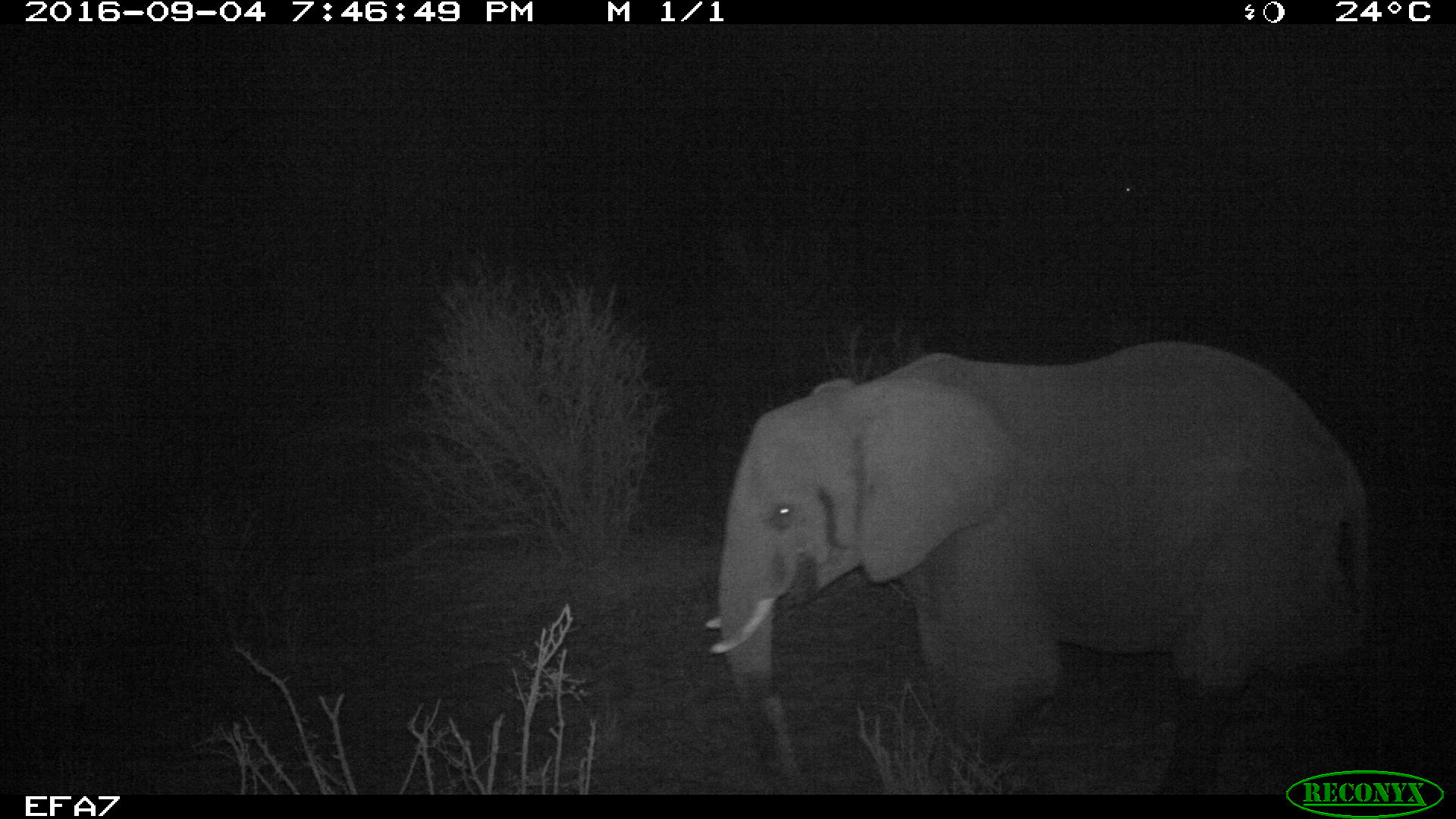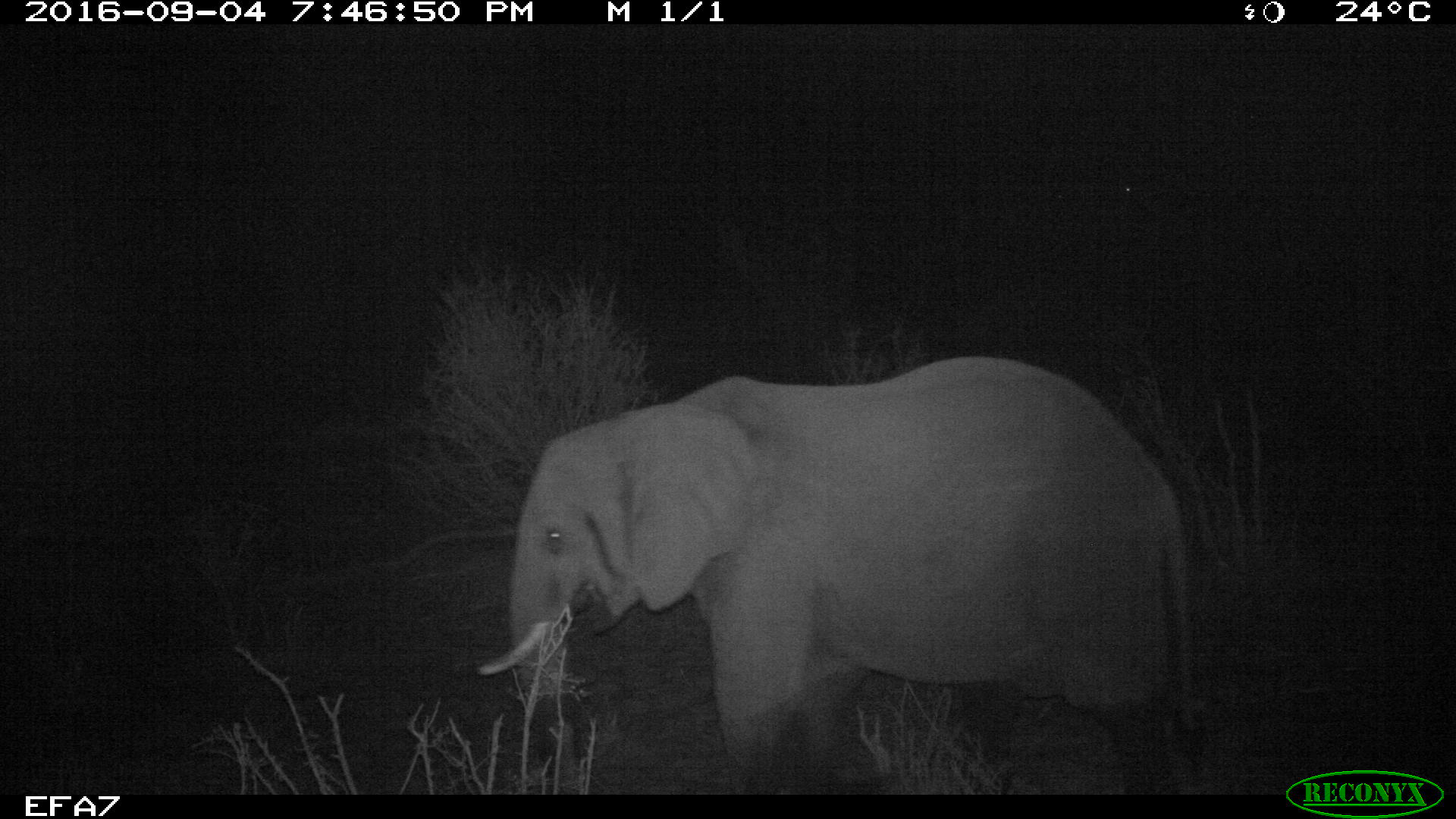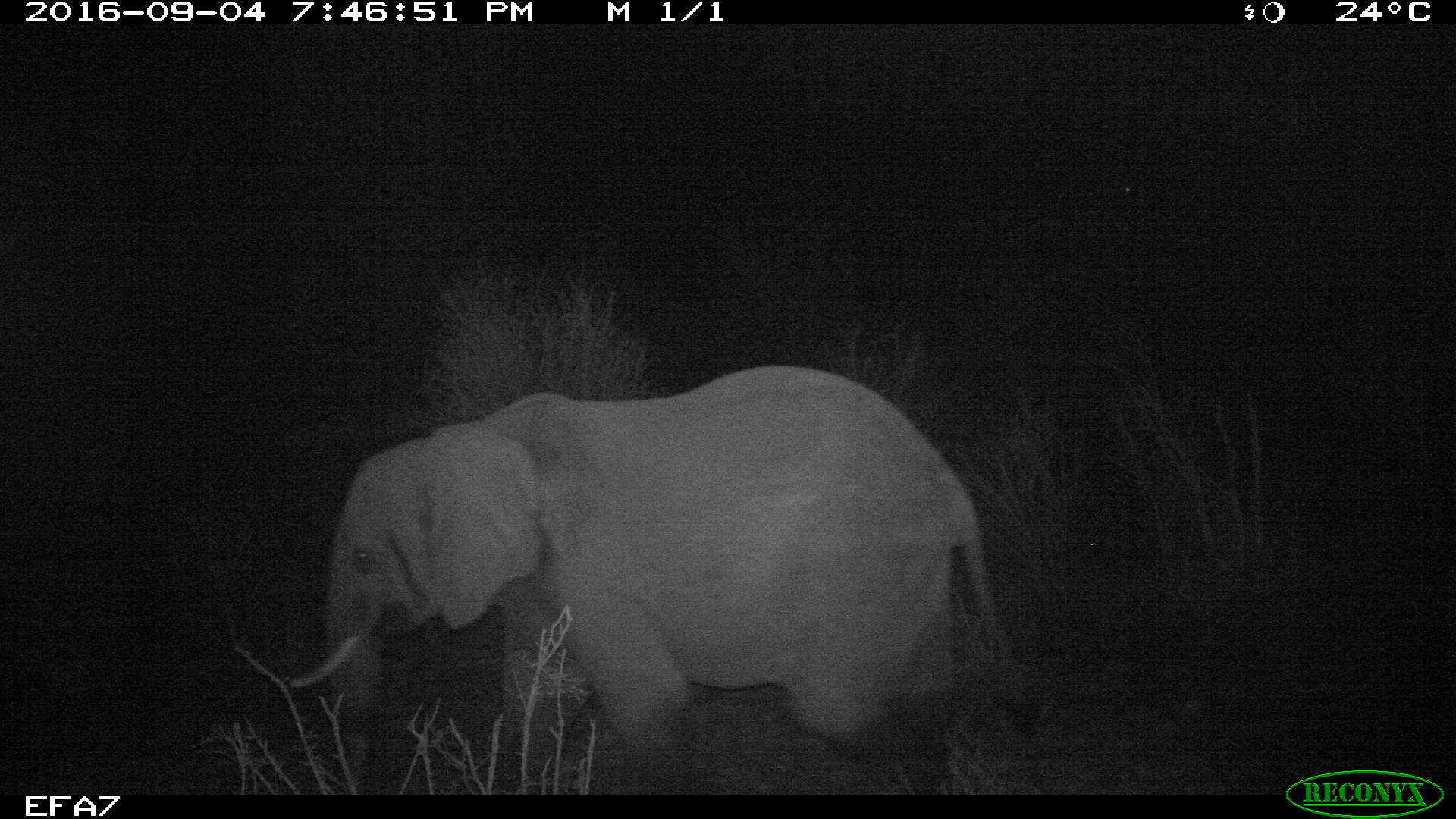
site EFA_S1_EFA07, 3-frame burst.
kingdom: Animalia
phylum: Chordata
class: Mammalia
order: Proboscidea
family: Elephantidae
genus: Loxodonta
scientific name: Loxodonta africana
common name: african bush elephant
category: elephant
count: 1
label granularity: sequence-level